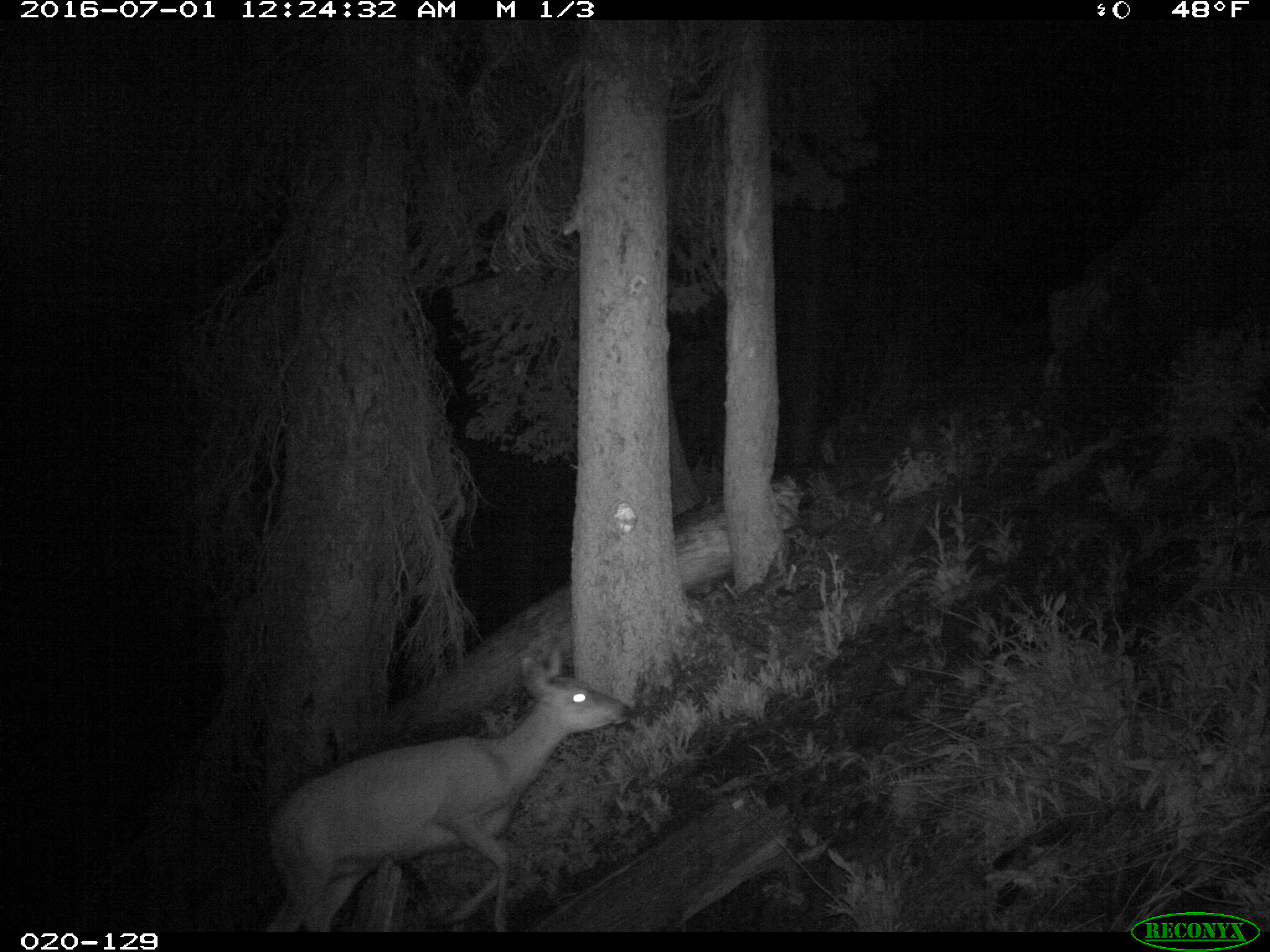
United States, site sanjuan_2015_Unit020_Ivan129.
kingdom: Animalia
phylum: Chordata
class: Mammalia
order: Artiodactyla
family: Cervidae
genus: Odocoileus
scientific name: Odocoileus hemionus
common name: mule deer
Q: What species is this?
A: Odocoileus hemionus (mule deer).